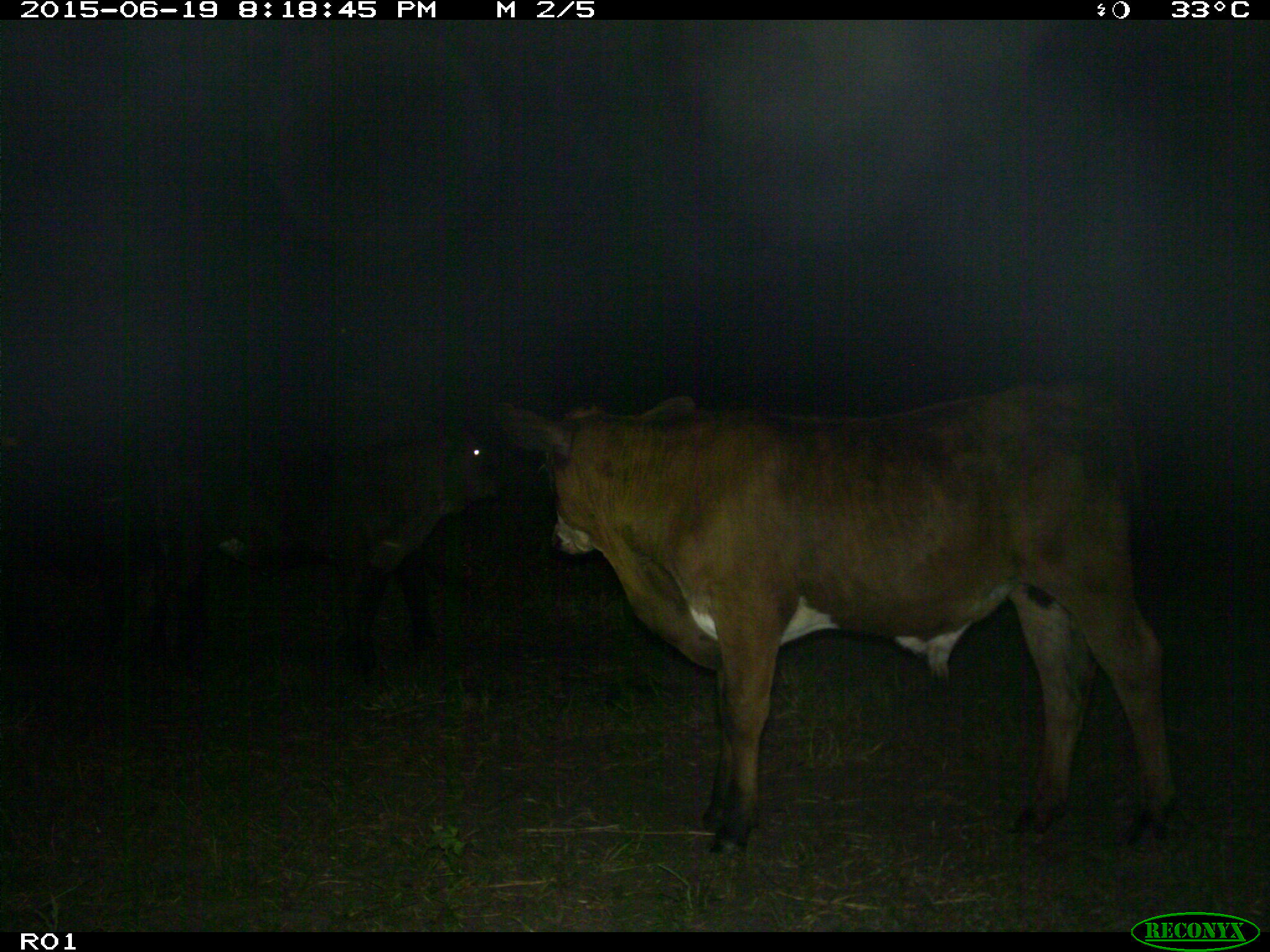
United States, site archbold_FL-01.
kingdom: Animalia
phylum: Chordata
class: Mammalia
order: Artiodactyla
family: Bovidae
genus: Bos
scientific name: Bos taurus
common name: domestic cow